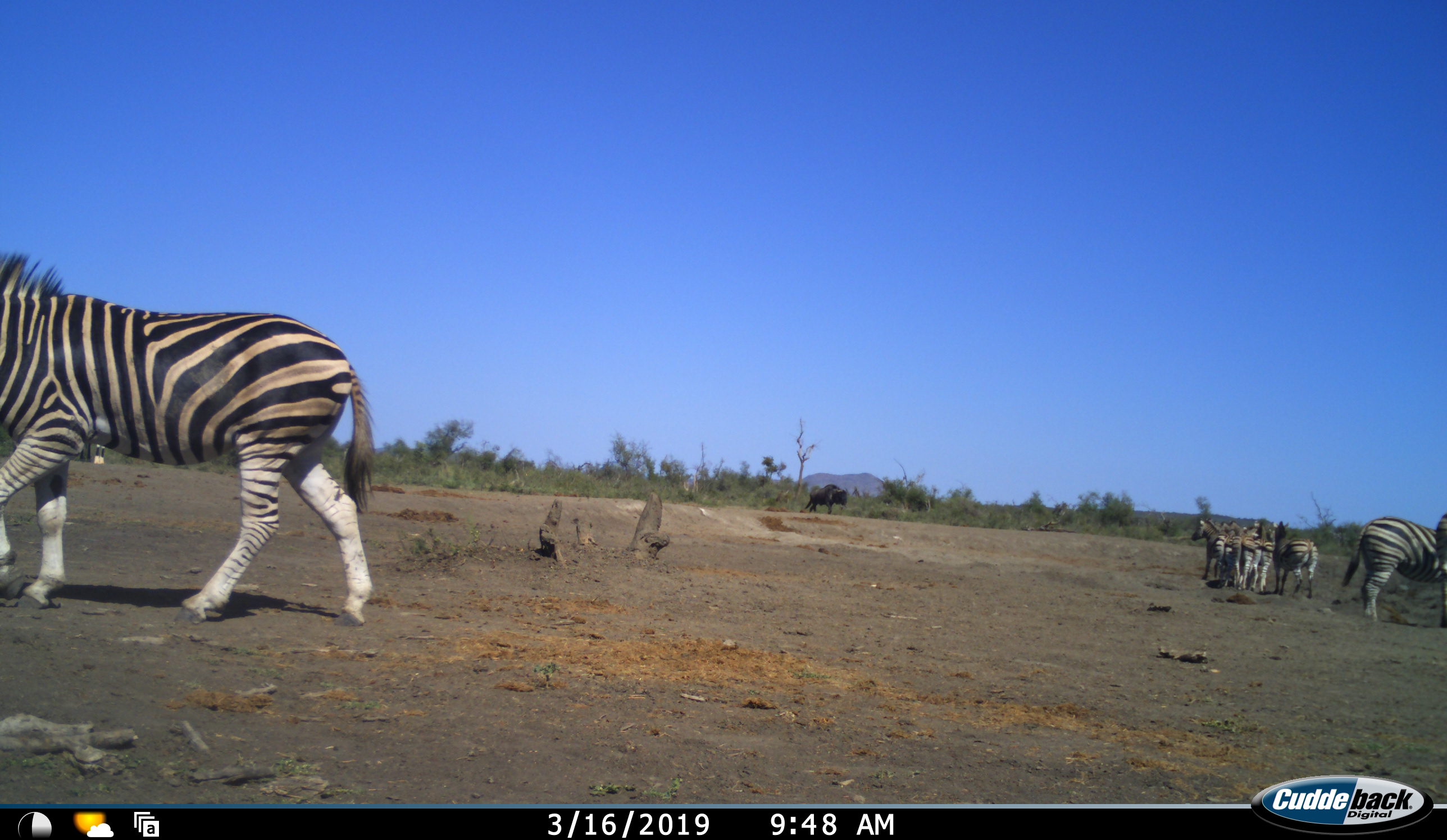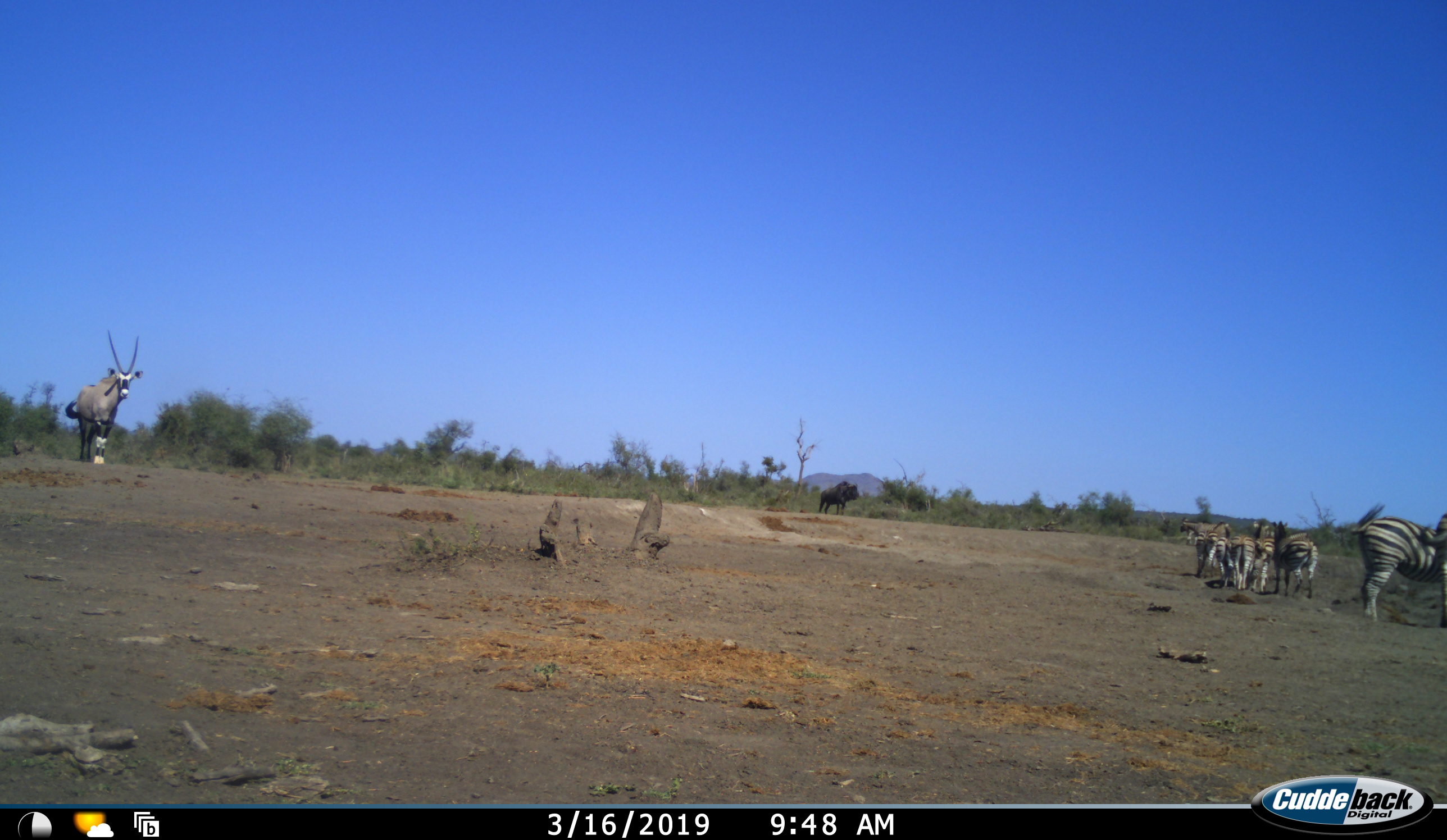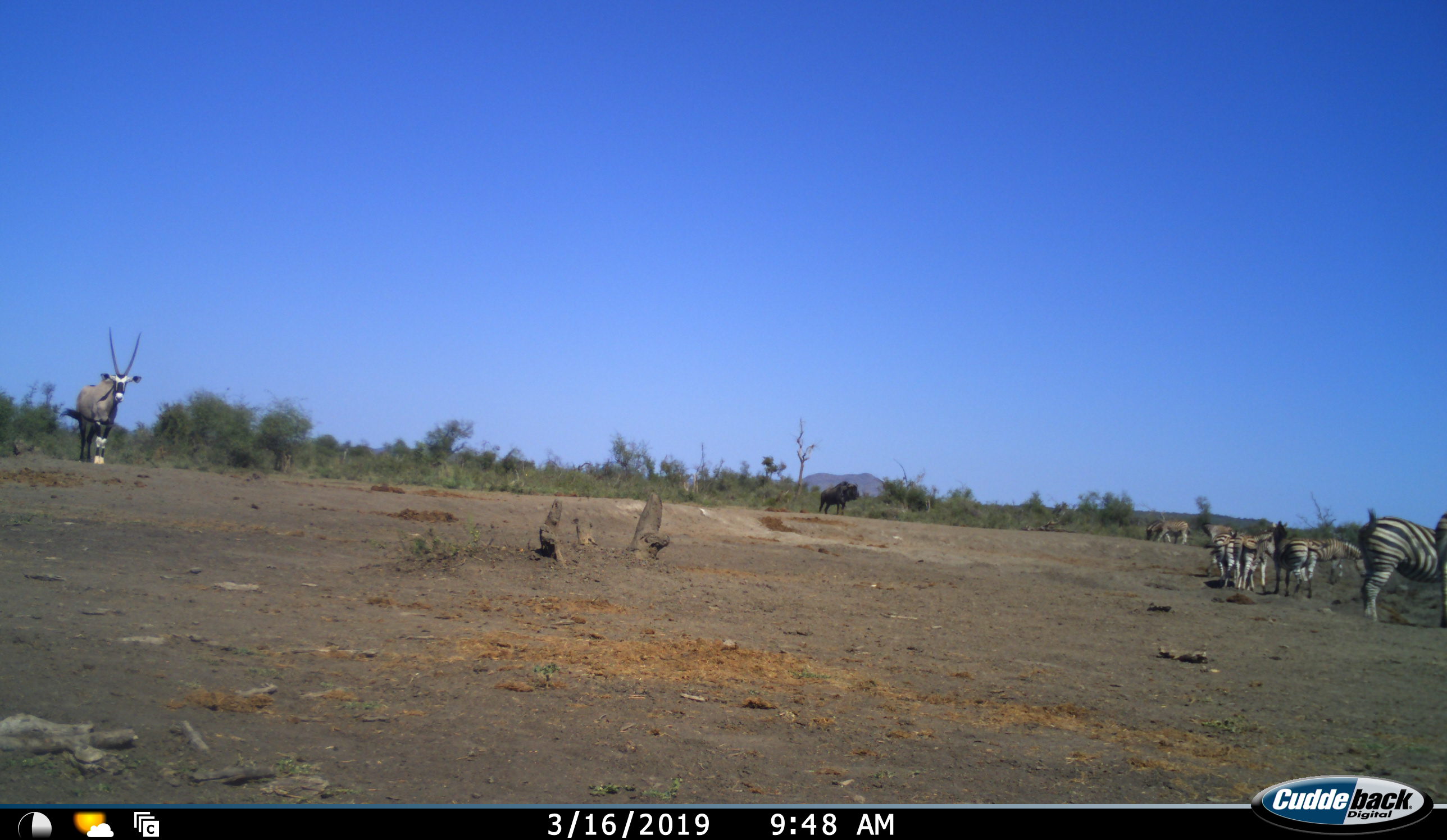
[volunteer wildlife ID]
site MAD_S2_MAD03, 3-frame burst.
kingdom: Animalia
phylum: Chordata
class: Mammalia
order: Perissodactyla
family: Equidae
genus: Equus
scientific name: Equus quagga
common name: plains zebra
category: zebraplains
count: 7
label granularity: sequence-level